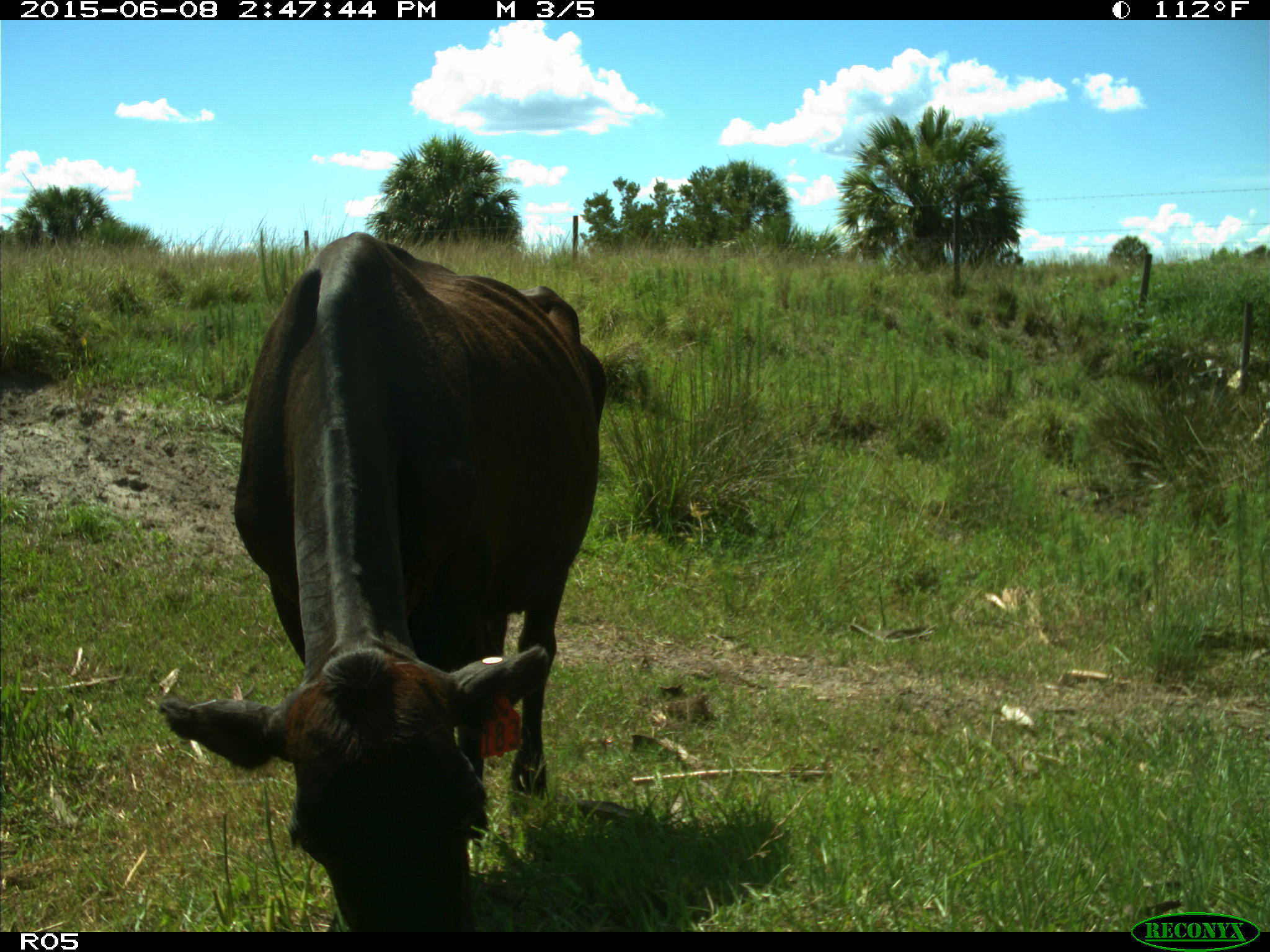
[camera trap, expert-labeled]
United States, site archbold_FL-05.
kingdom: Animalia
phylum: Chordata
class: Mammalia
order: Artiodactyla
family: Bovidae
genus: Bos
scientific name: Bos taurus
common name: domestic cow